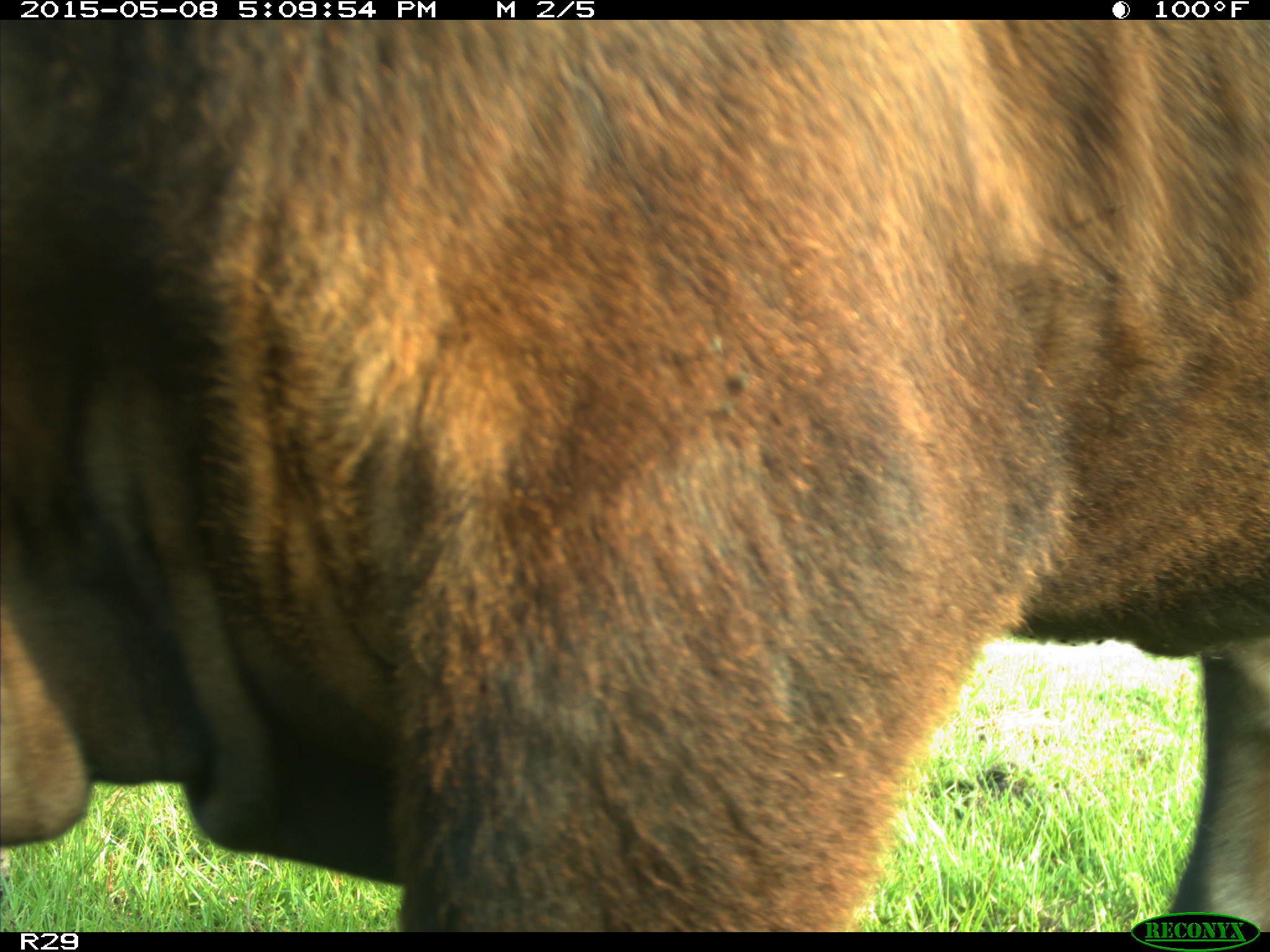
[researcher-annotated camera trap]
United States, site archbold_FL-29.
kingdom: Animalia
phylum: Chordata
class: Mammalia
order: Artiodactyla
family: Bovidae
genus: Bos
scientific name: Bos taurus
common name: domestic cow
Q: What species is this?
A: Bos taurus (domestic cow).